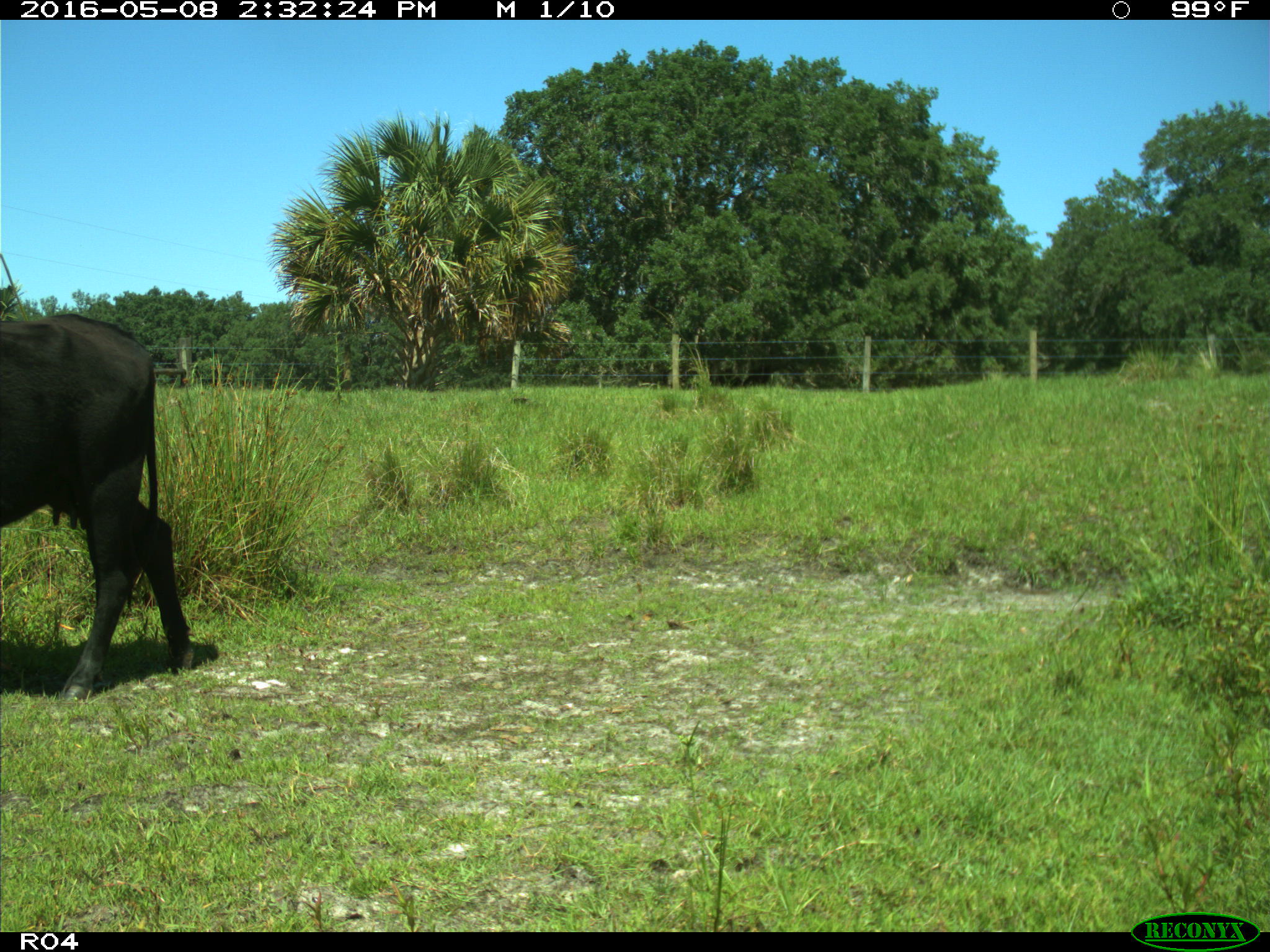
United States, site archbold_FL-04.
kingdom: Animalia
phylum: Chordata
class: Mammalia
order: Artiodactyla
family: Bovidae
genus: Bos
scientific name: Bos taurus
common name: domestic cow